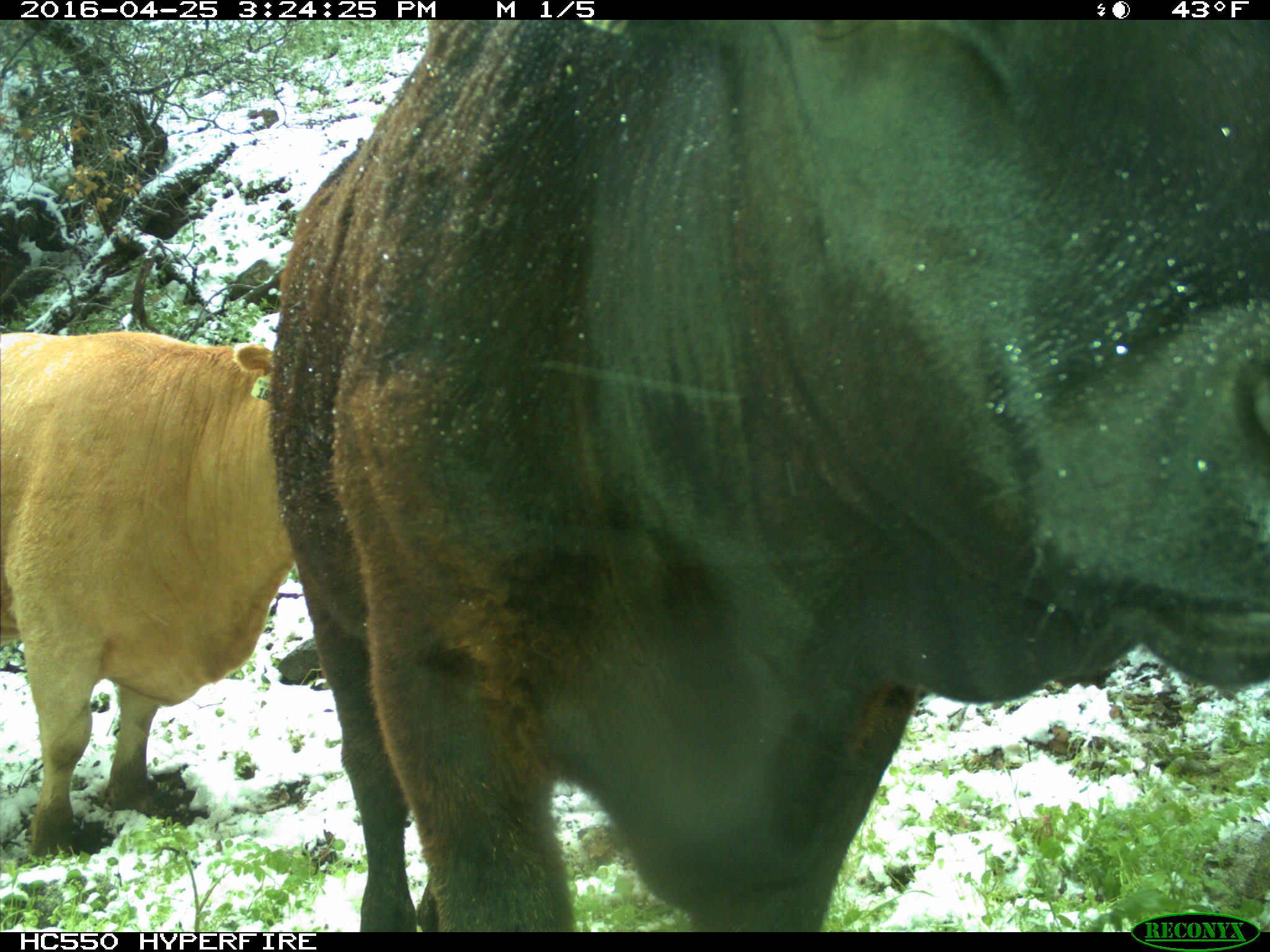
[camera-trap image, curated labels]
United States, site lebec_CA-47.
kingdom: Animalia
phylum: Chordata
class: Mammalia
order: Artiodactyla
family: Bovidae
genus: Bos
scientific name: Bos taurus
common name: domestic cow